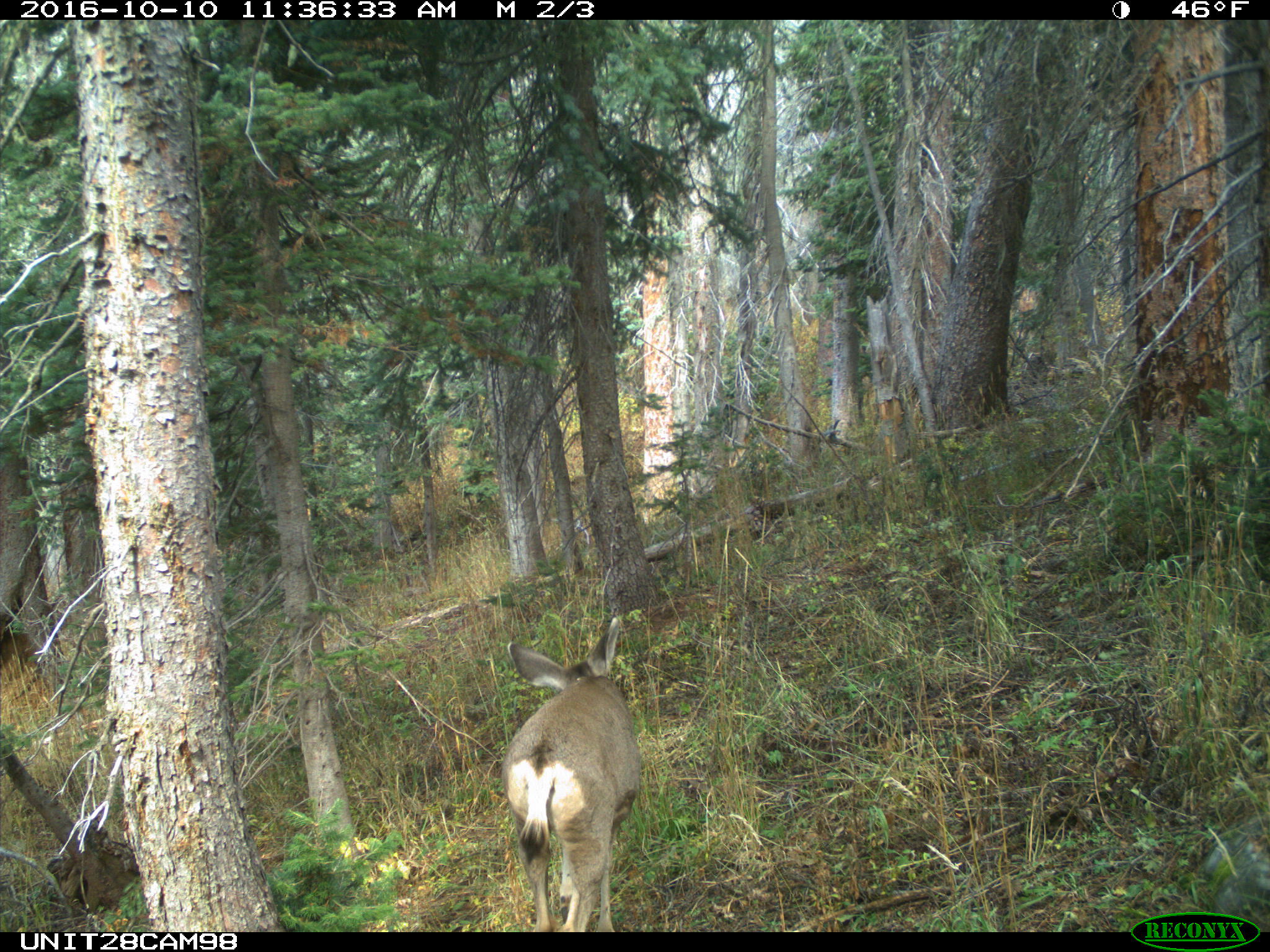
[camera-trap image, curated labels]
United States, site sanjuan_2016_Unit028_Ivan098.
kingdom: Animalia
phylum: Chordata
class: Mammalia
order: Artiodactyla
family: Cervidae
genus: Odocoileus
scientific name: Odocoileus hemionus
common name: mule deer